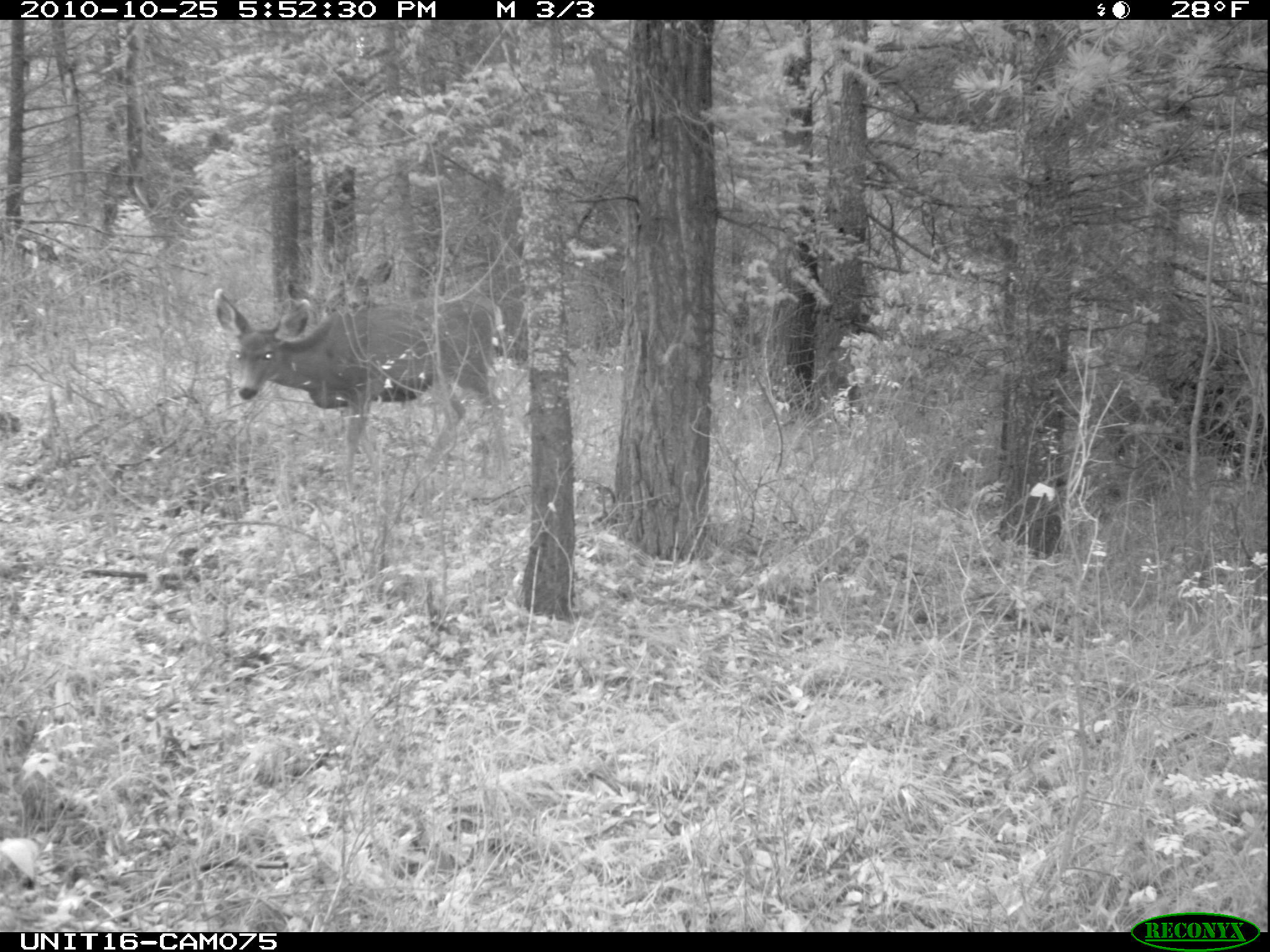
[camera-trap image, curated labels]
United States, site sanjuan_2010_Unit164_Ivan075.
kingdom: Animalia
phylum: Chordata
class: Mammalia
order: Artiodactyla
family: Cervidae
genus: Odocoileus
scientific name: Odocoileus hemionus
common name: mule deer